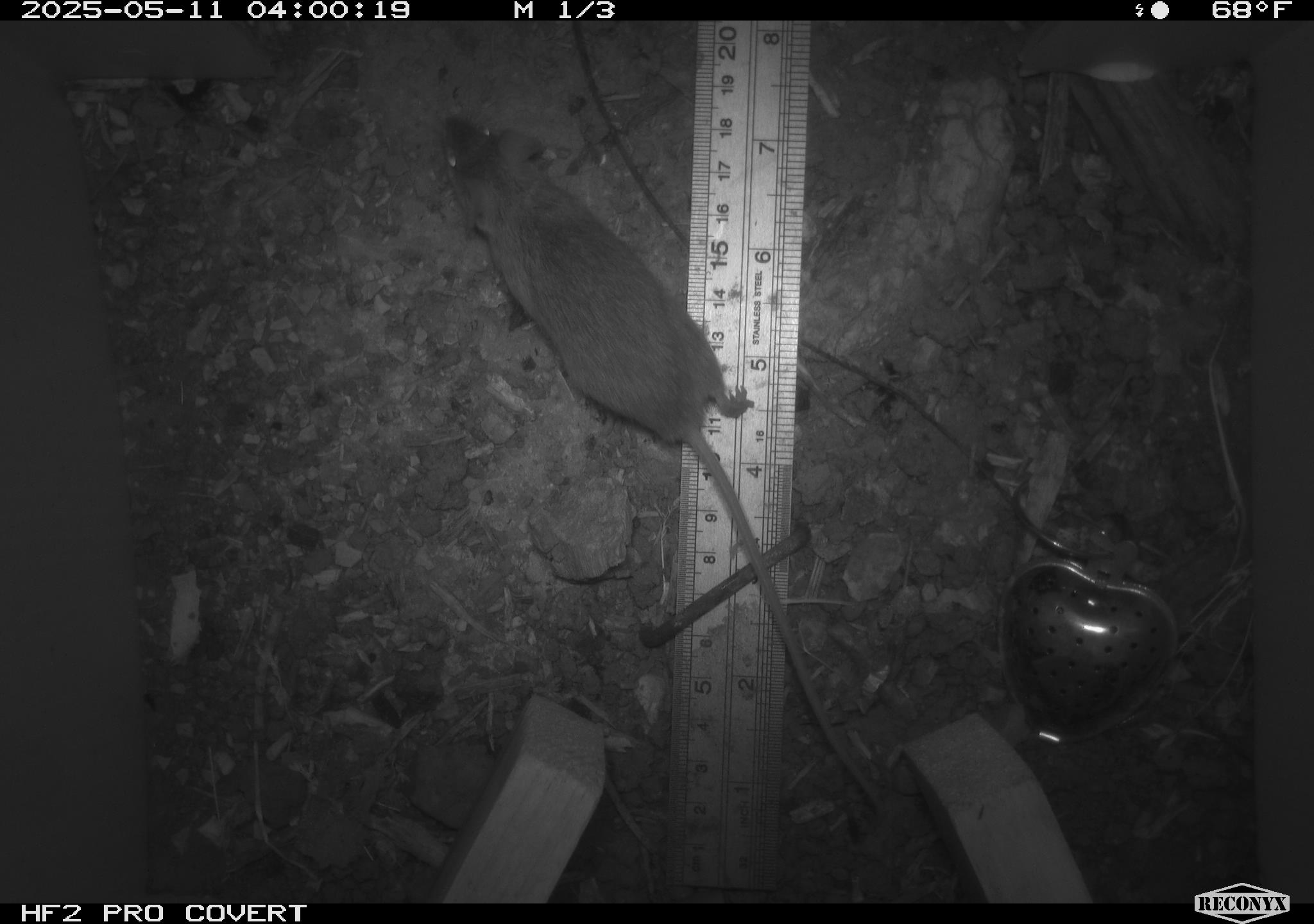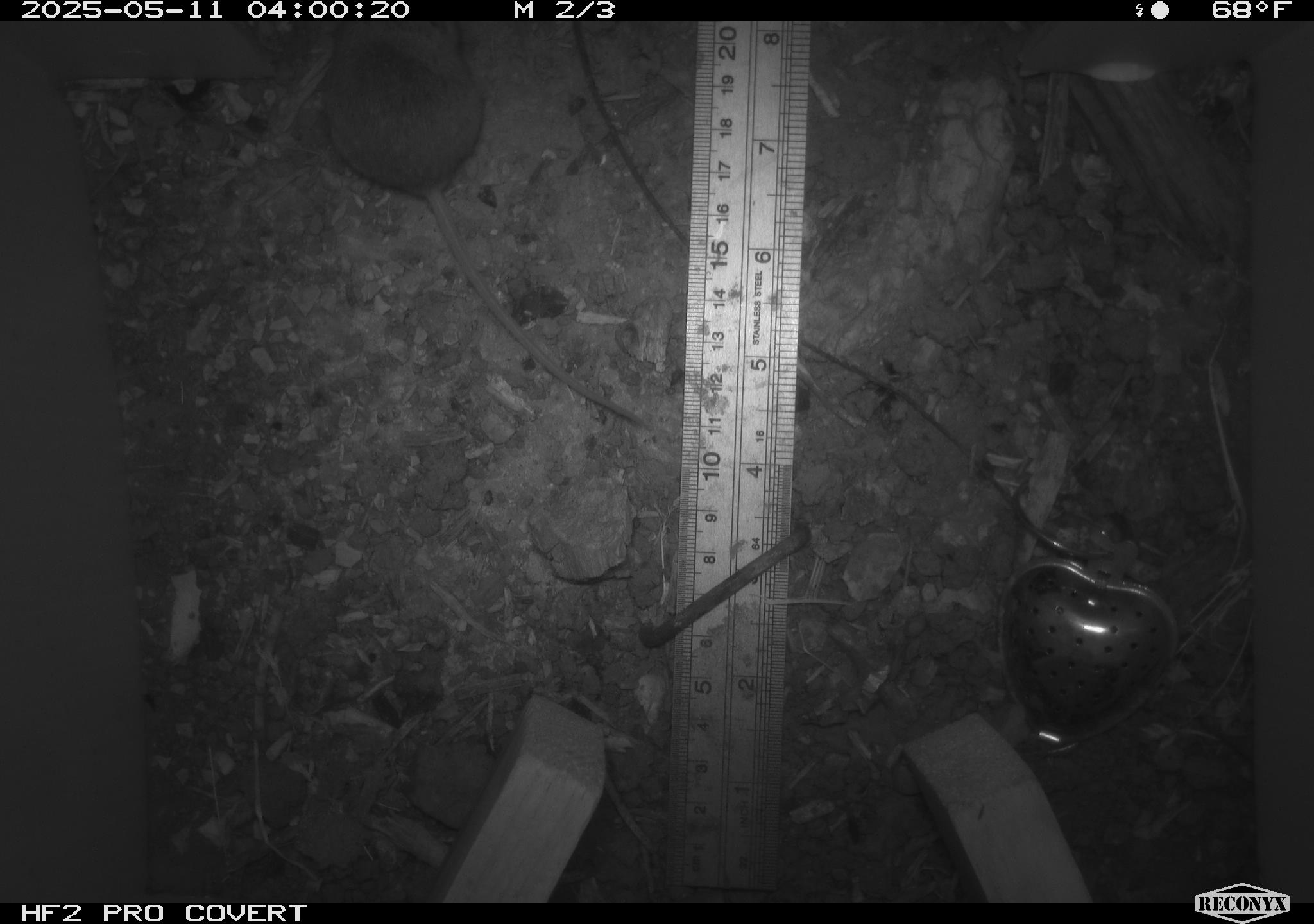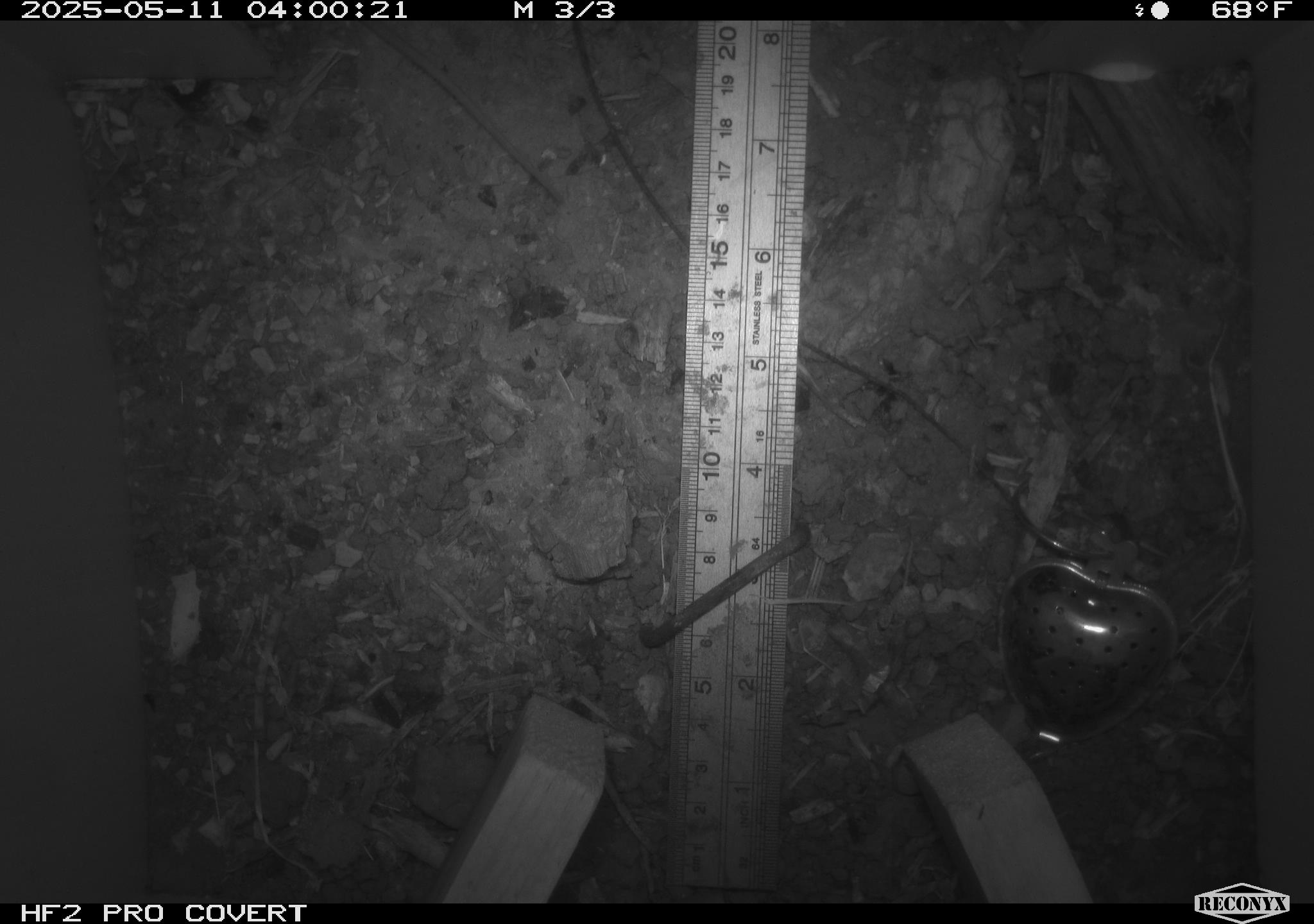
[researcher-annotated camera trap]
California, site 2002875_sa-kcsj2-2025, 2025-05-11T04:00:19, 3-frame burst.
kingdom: Animalia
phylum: Chordata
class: Mammalia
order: Rodentia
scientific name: Rodentia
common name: rodent